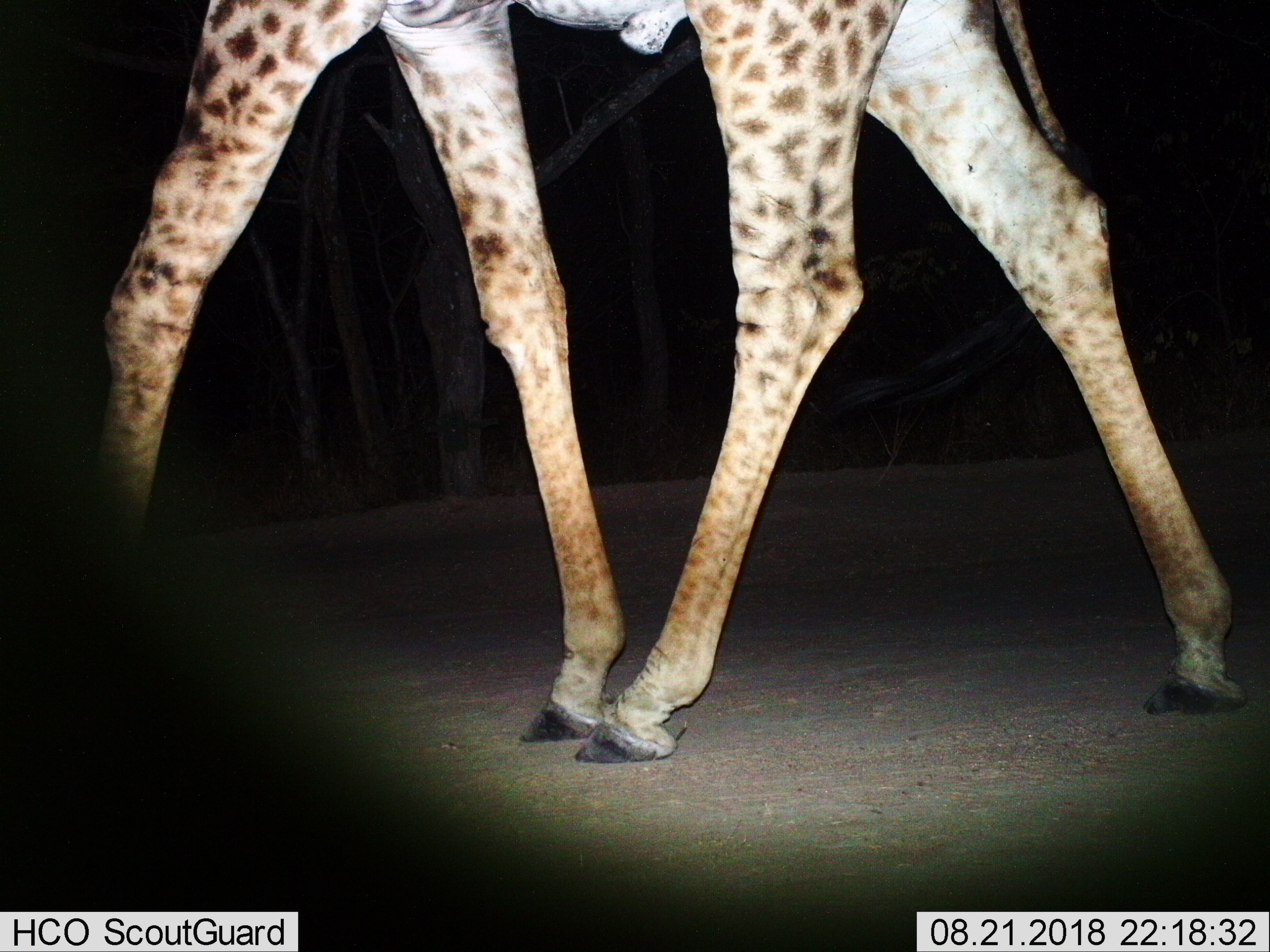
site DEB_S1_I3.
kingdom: Animalia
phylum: Chordata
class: Mammalia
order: Artiodactyla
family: Giraffidae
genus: Giraffa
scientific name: Giraffa camelopardalis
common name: giraffe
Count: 1.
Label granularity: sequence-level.